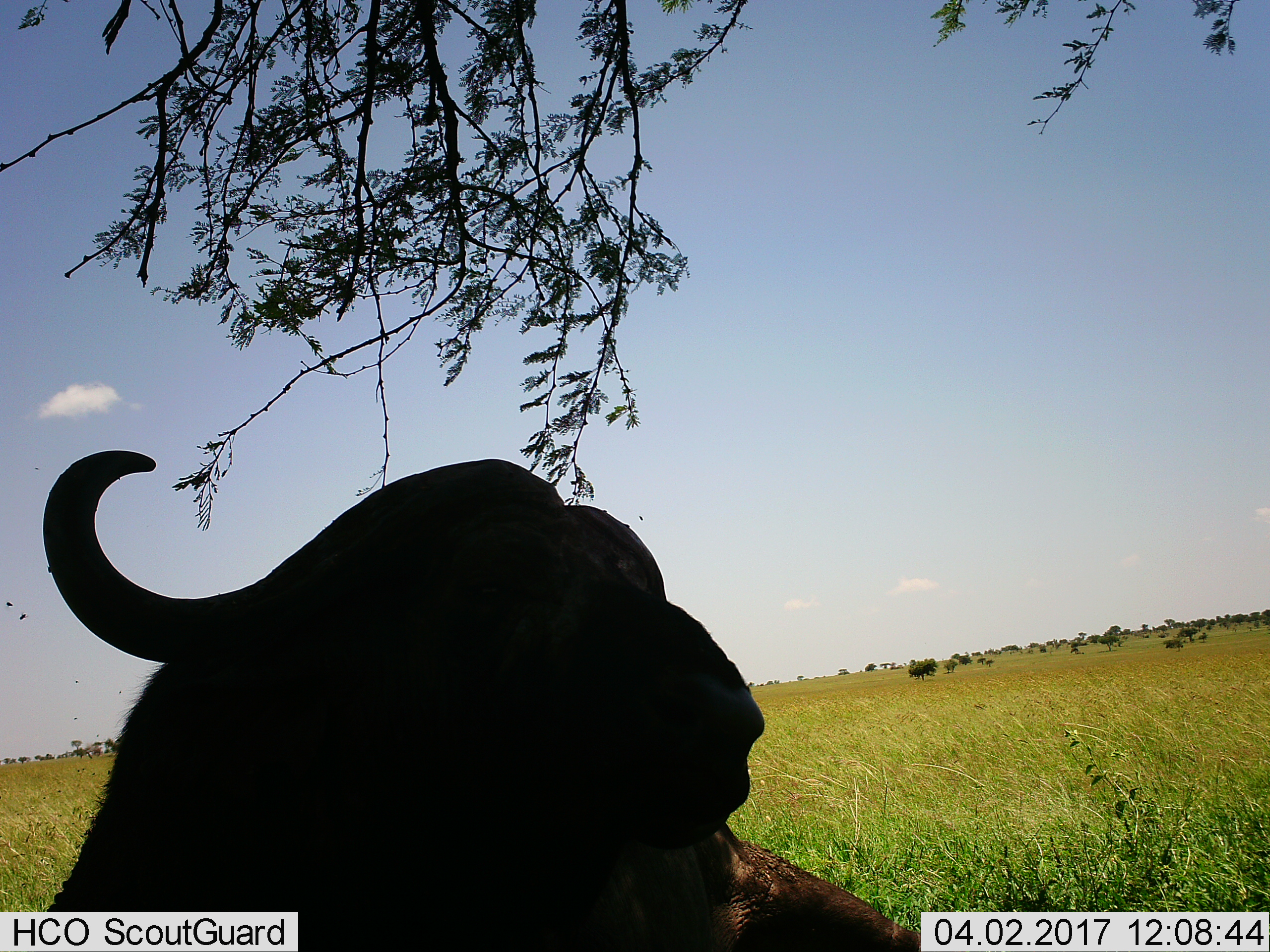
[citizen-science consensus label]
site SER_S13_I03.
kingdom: Animalia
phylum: Chordata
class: Mammalia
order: Artiodactyla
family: Bovidae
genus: Syncerus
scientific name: Syncerus caffer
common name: african buffalo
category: buffalo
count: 1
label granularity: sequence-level